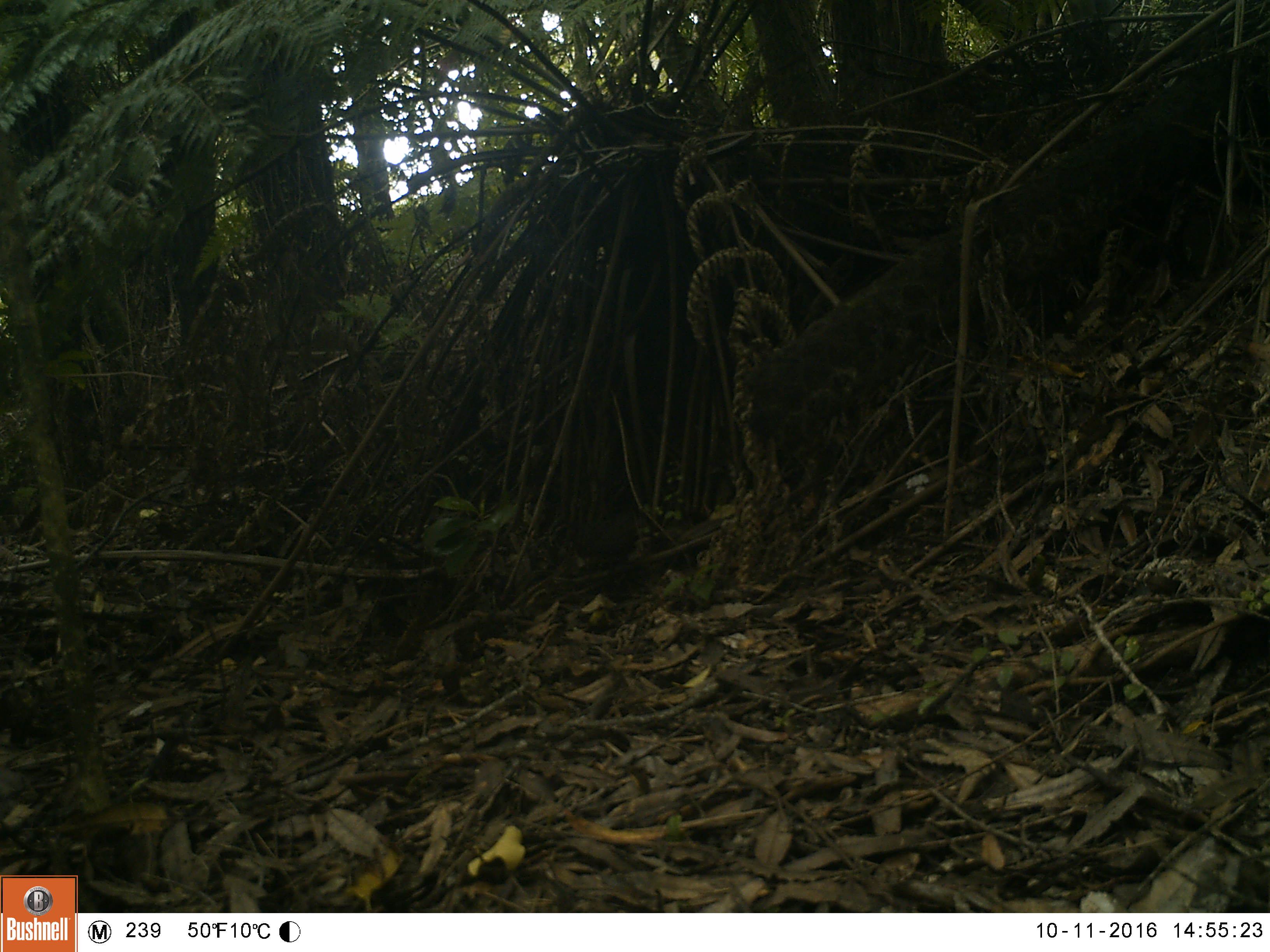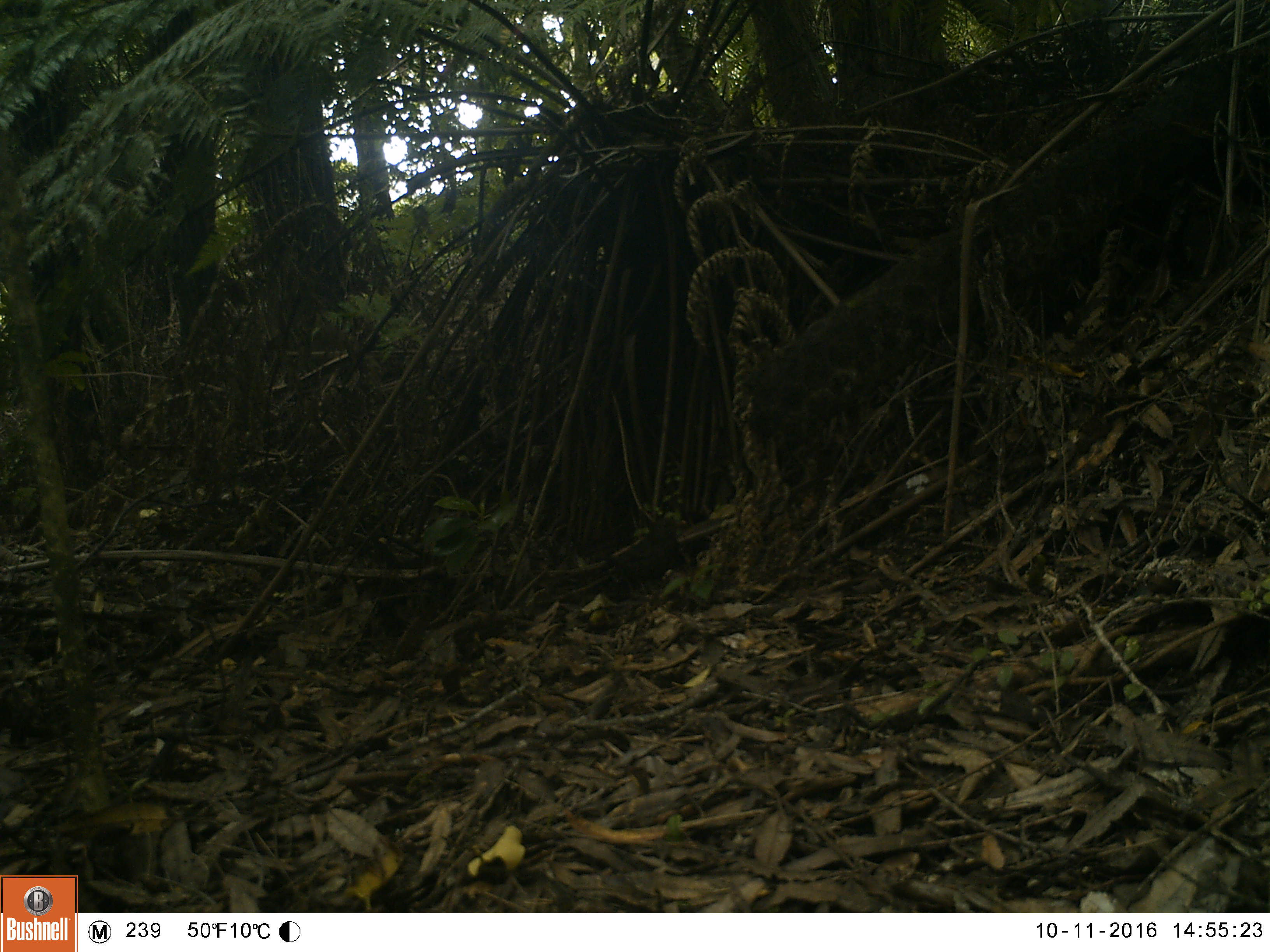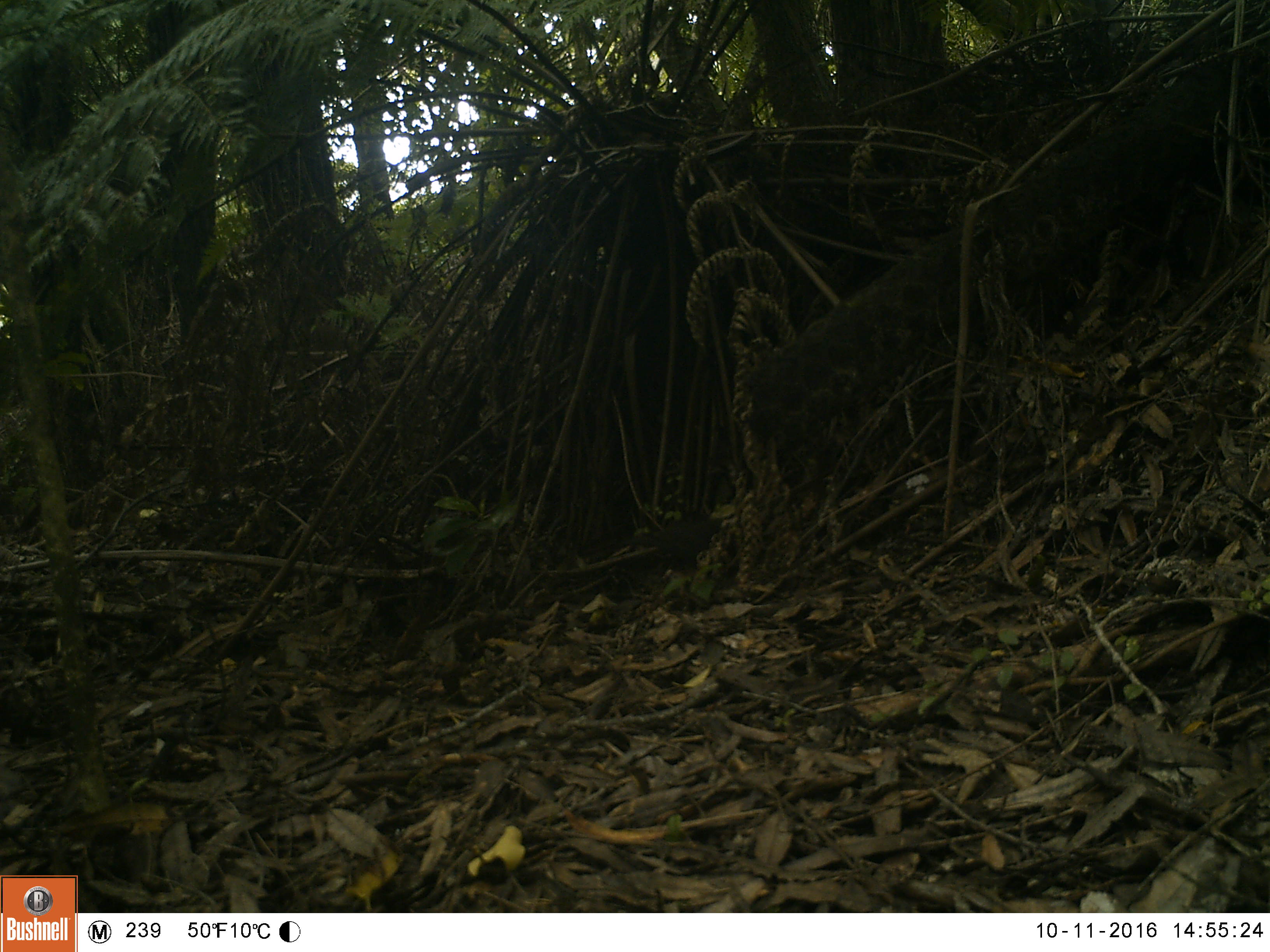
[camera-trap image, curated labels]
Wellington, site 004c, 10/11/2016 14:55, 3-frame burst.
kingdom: Animalia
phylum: Chordata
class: Aves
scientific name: Aves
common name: bird